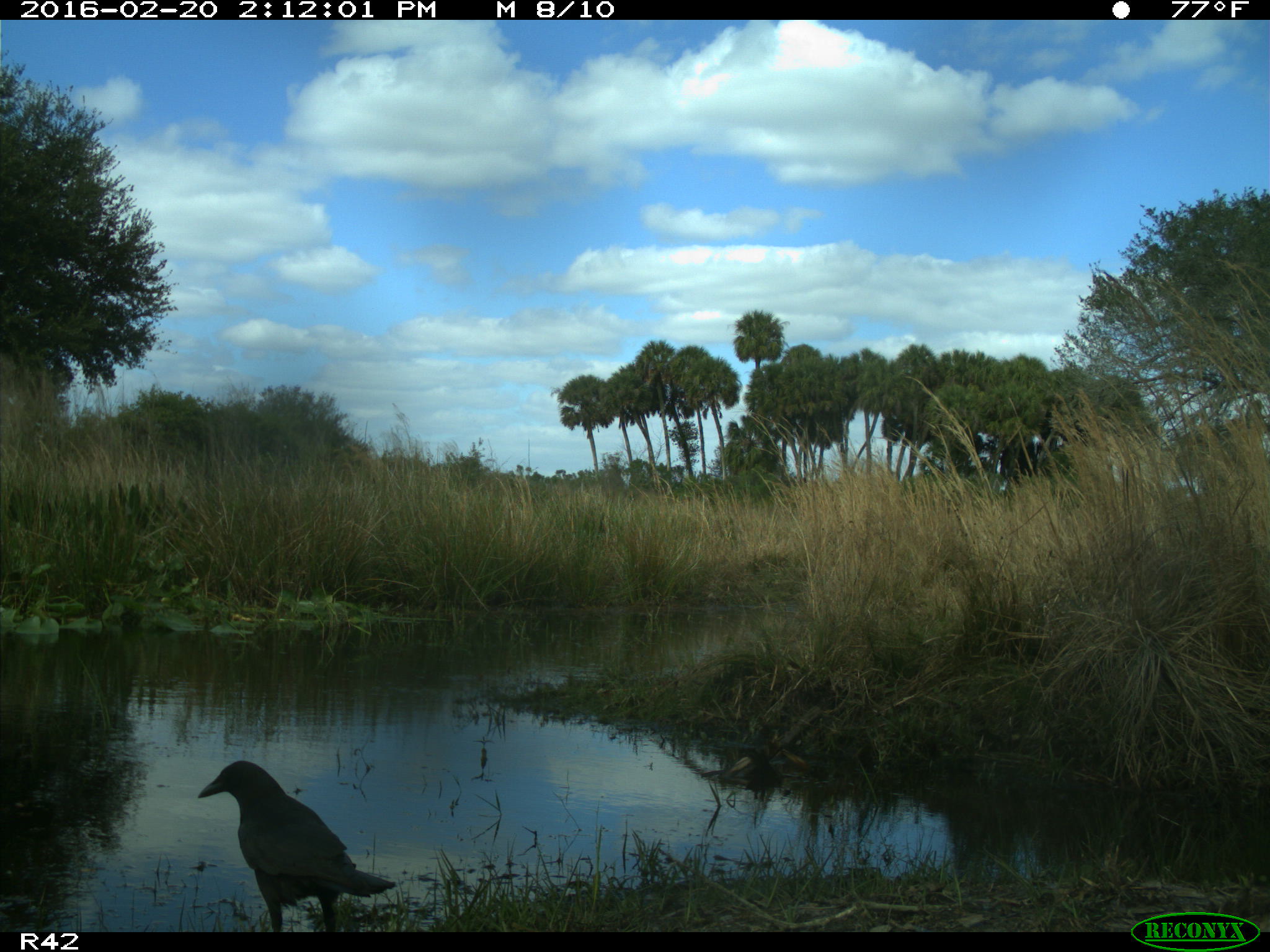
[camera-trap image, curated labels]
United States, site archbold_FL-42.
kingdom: Animalia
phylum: Chordata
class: Aves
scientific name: Aves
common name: birds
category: unidentified bird